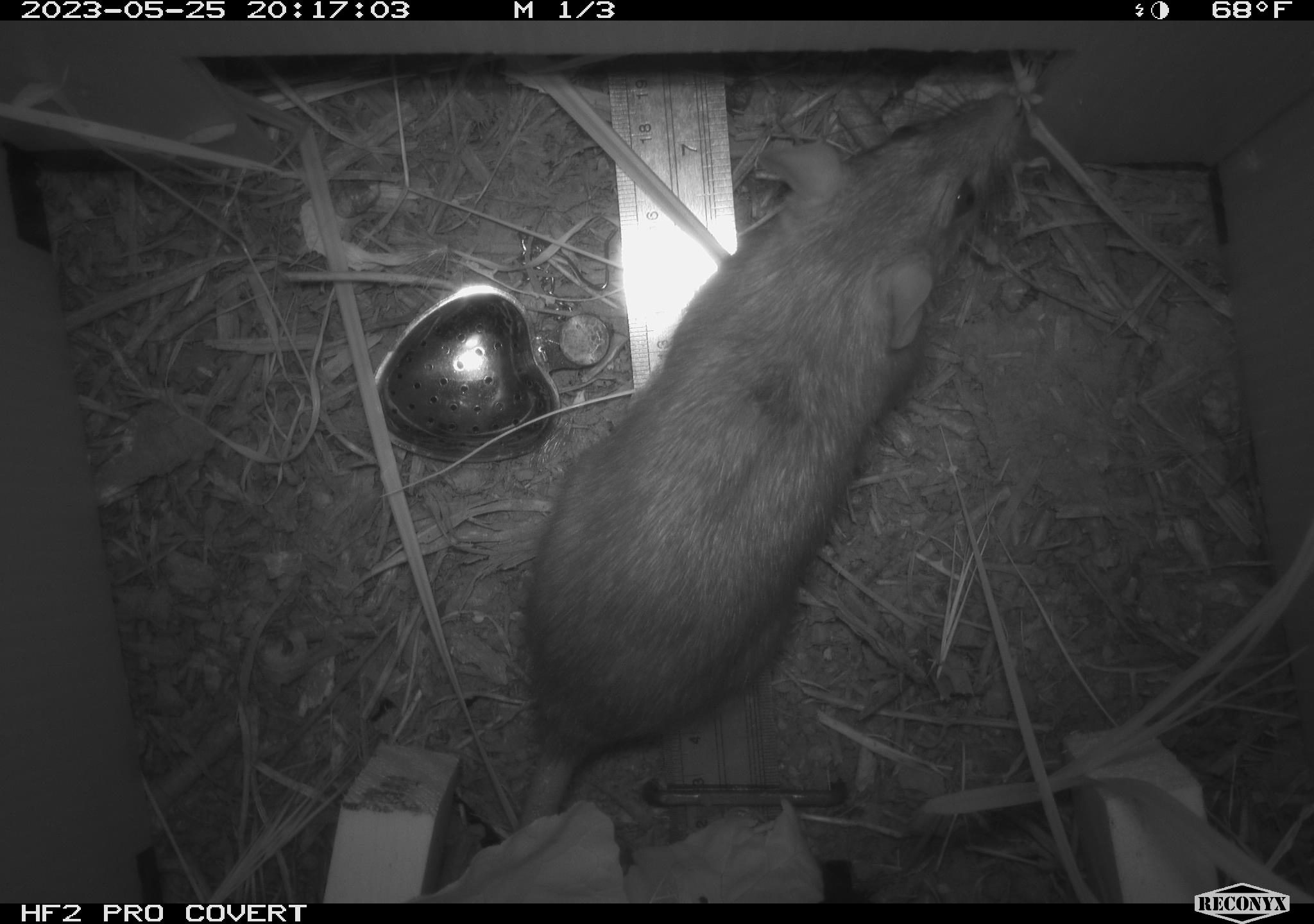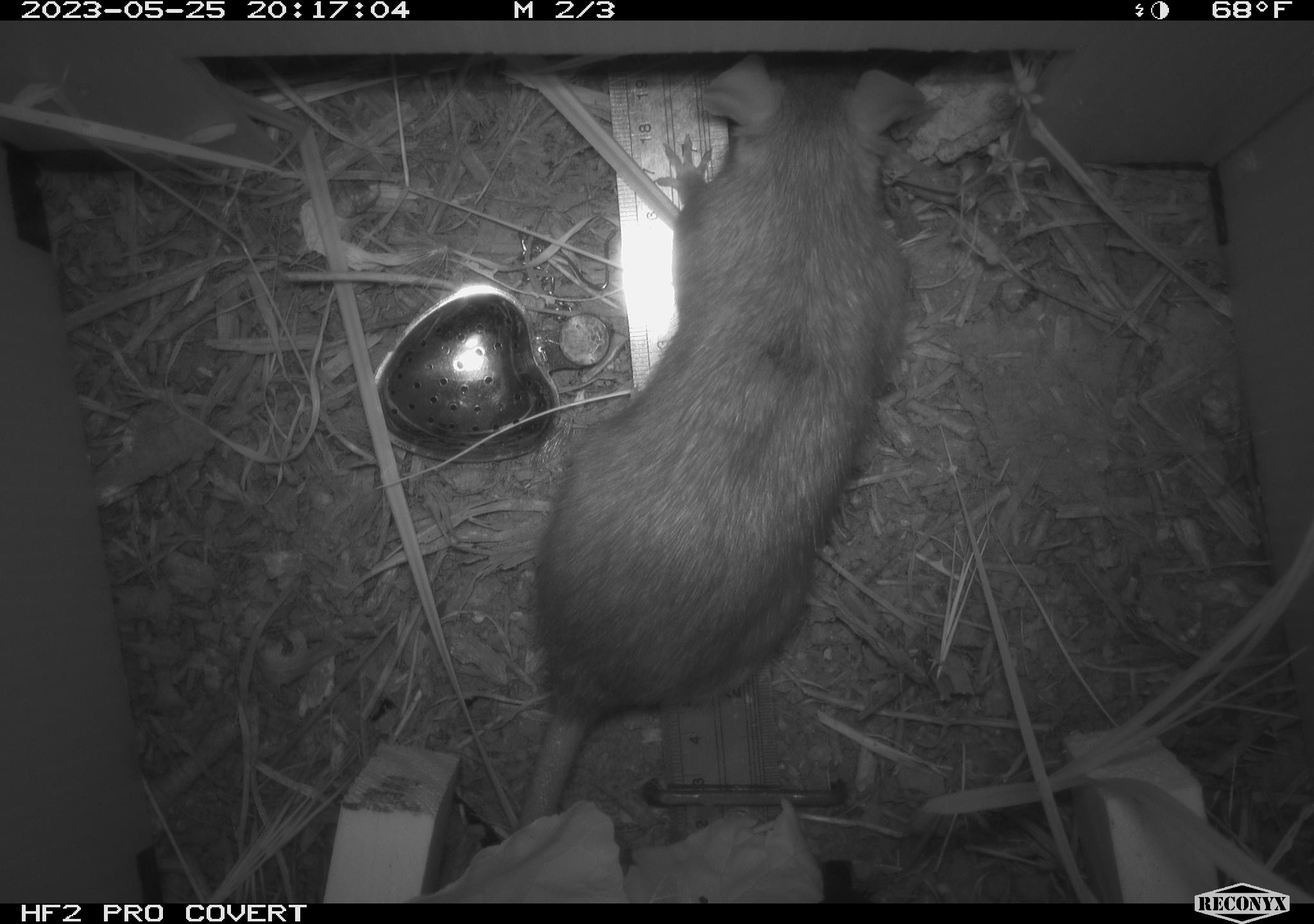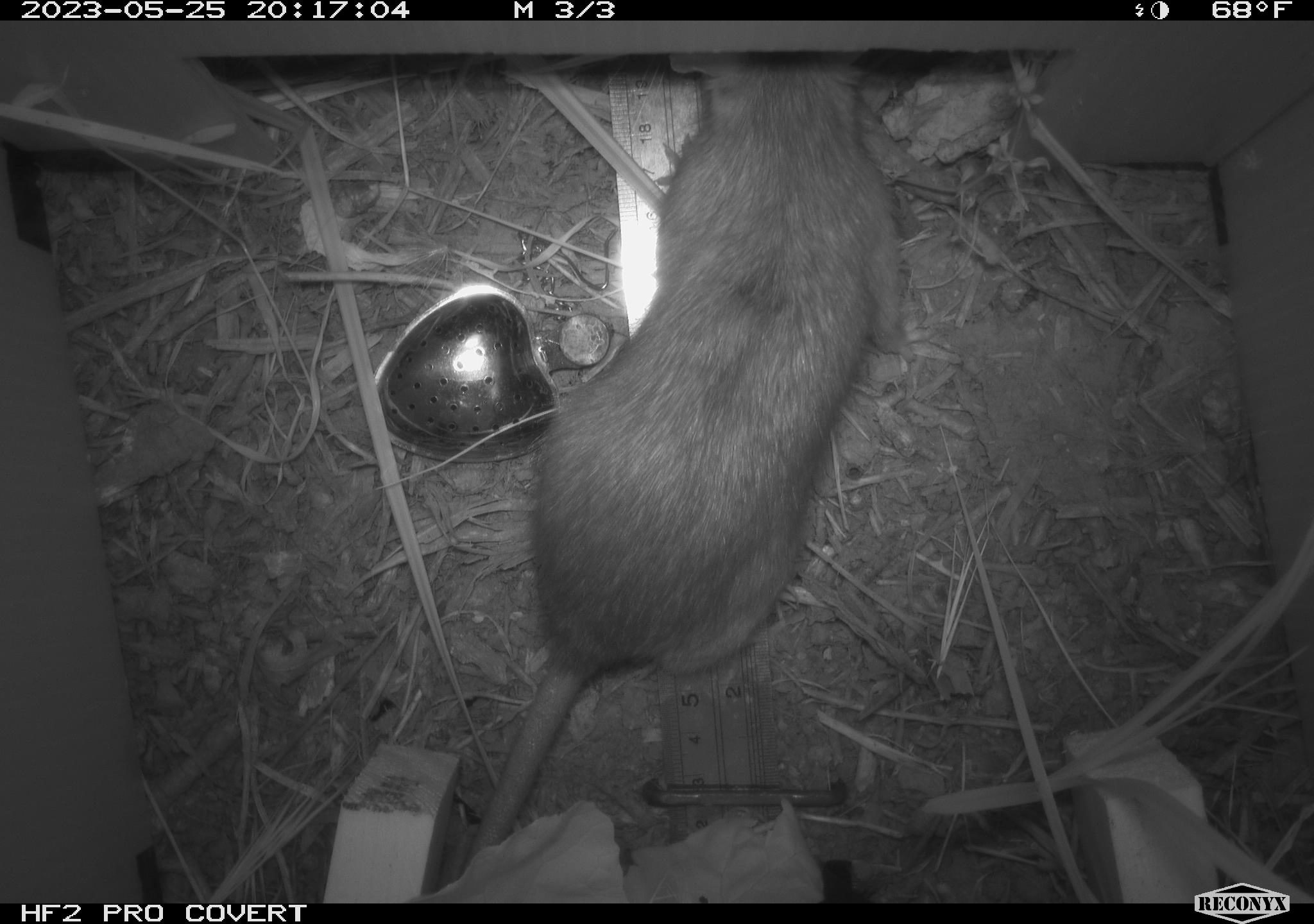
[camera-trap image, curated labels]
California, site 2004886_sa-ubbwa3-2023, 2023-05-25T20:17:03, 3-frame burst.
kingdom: Animalia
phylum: Chordata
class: Mammalia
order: Rodentia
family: Muridae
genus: Rattus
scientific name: Rattus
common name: rat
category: rattus species